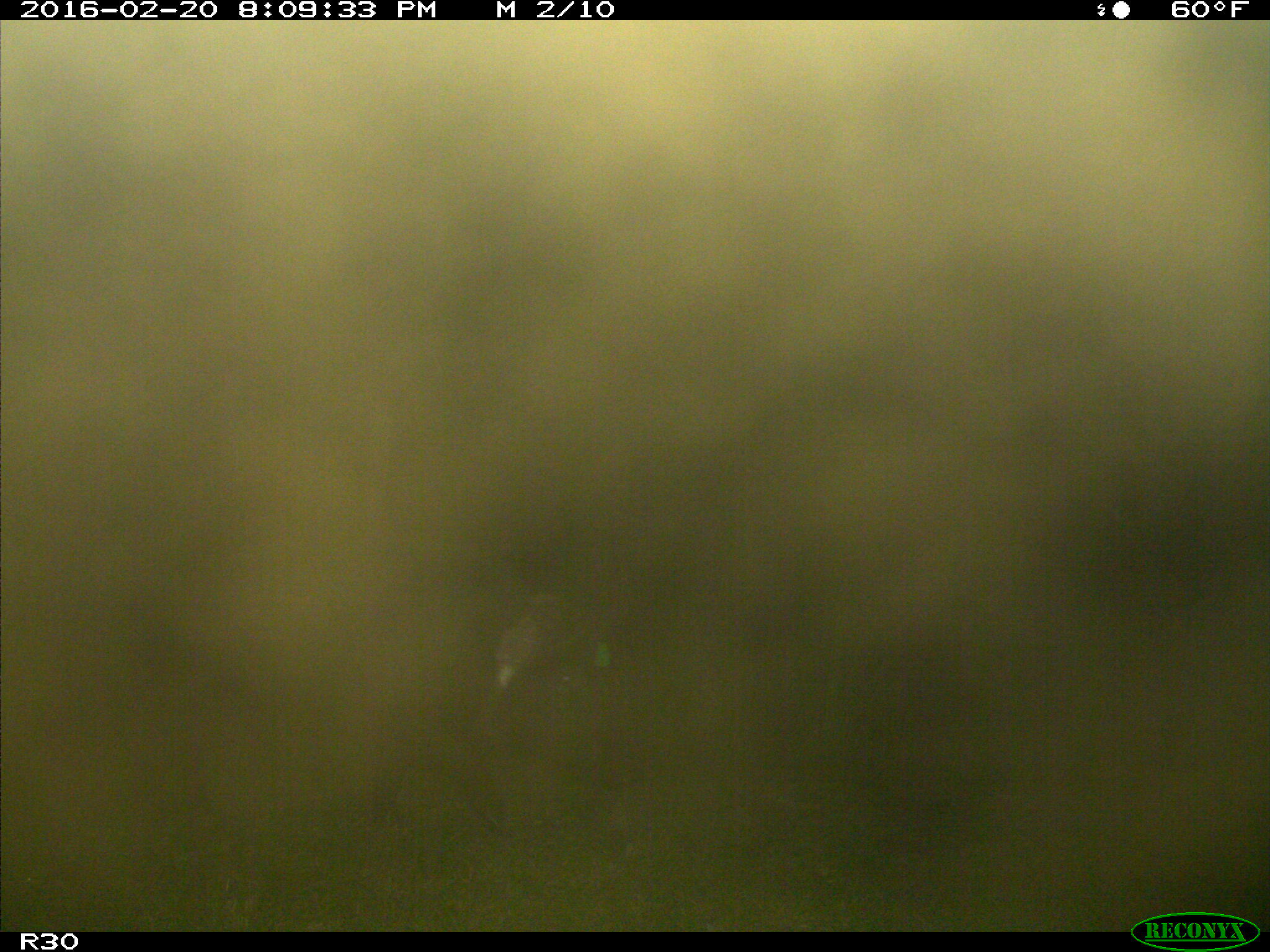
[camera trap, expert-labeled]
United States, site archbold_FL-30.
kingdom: Animalia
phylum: Chordata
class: Mammalia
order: Artiodactyla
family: Suidae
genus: Sus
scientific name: Sus scrofa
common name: wild boar